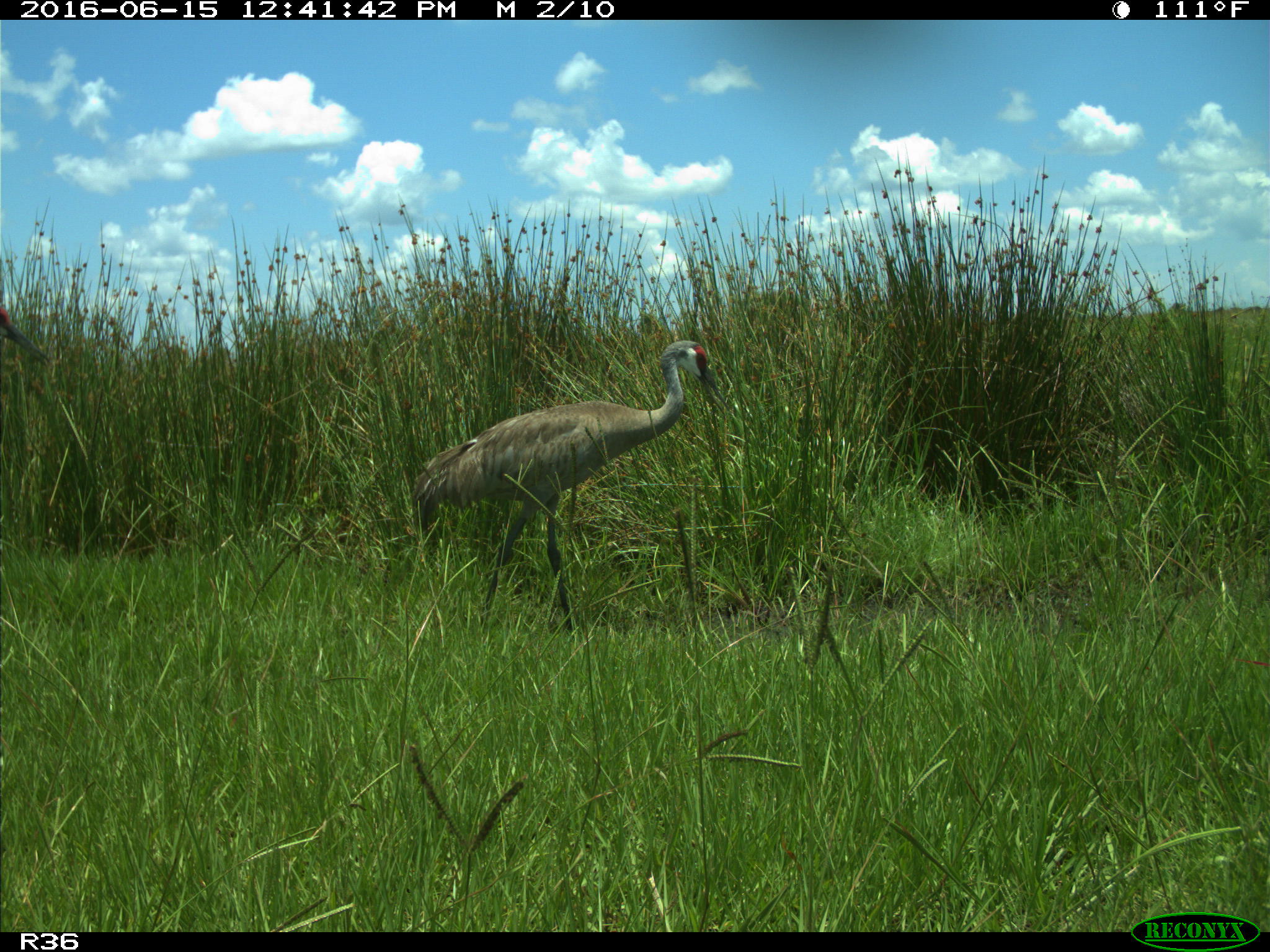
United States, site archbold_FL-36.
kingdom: Animalia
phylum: Chordata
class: Aves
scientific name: Aves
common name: birds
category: unidentified bird